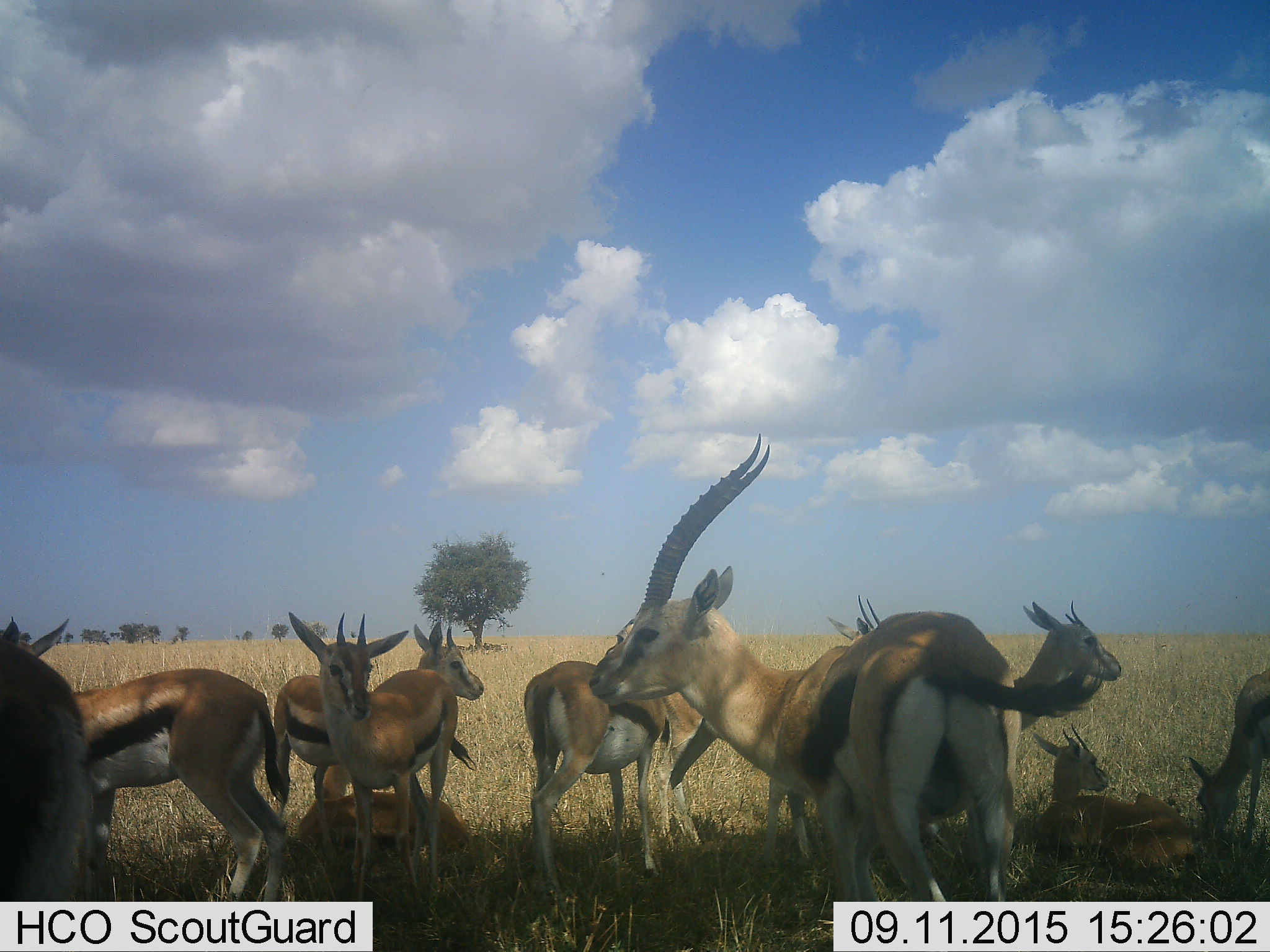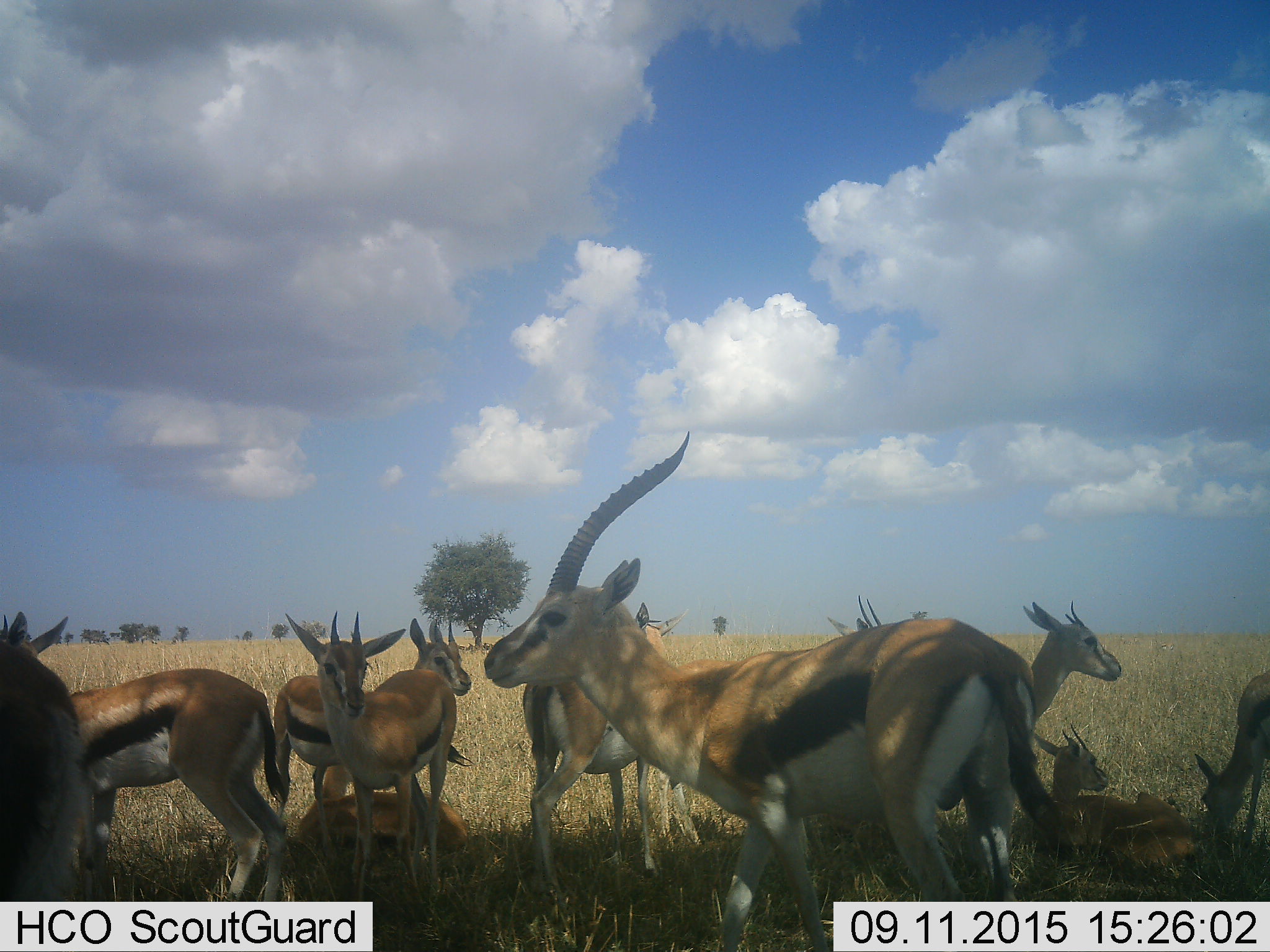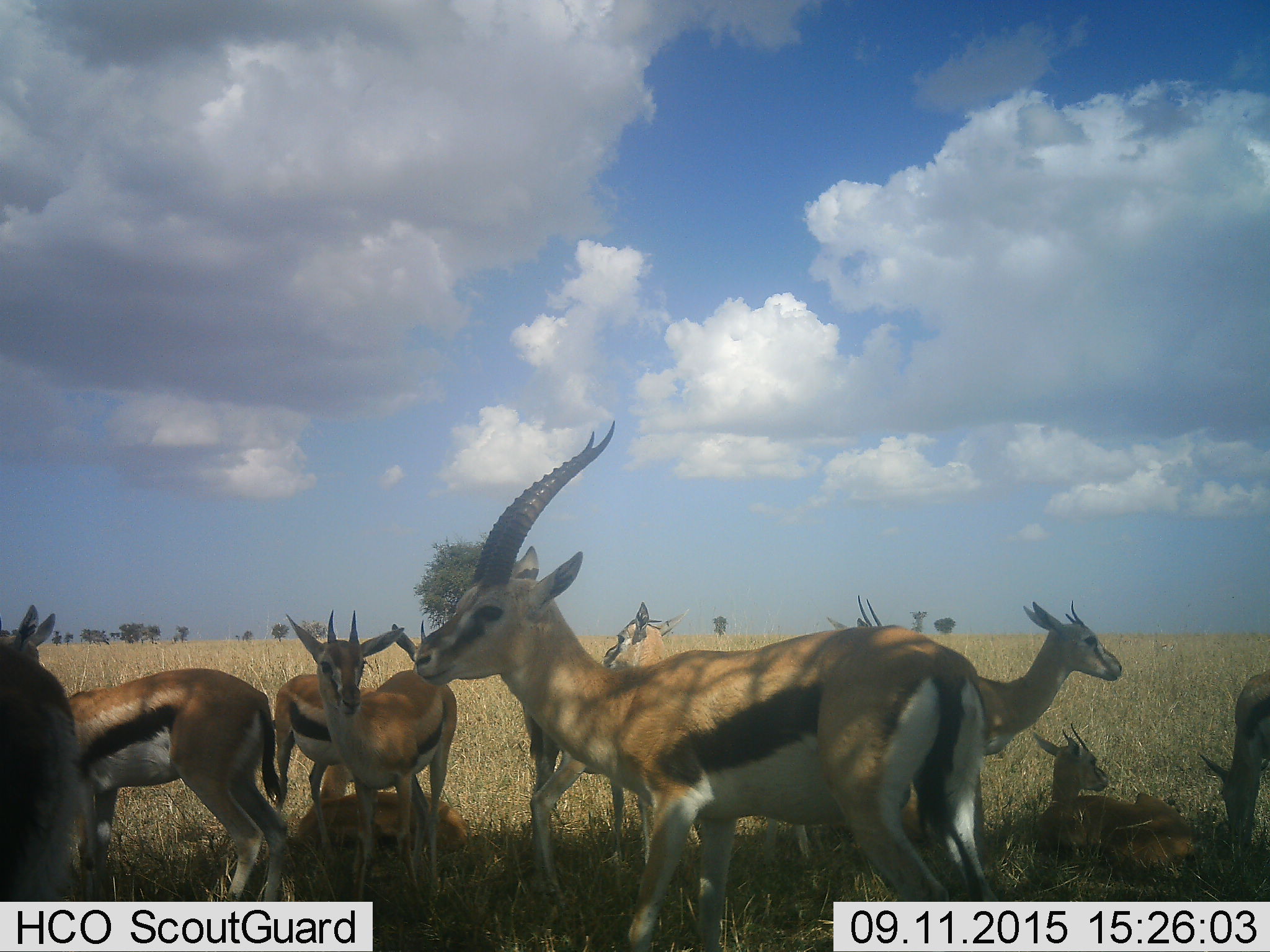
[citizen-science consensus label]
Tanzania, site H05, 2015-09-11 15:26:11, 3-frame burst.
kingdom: Animalia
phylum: Chordata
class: Mammalia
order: Artiodactyla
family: Bovidae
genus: Eudorcas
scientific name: Eudorcas thomsonii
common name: thomson's gazelle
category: gazellethomsons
Gazellethomsons (thomson's gazelle) (Eudorcas thomsonii), count 11-50. Behavior (volunteer vote fractions): standing 100%, resting 75%, moving 25%, interacting 25%. Young present (vote fraction): 38%. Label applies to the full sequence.